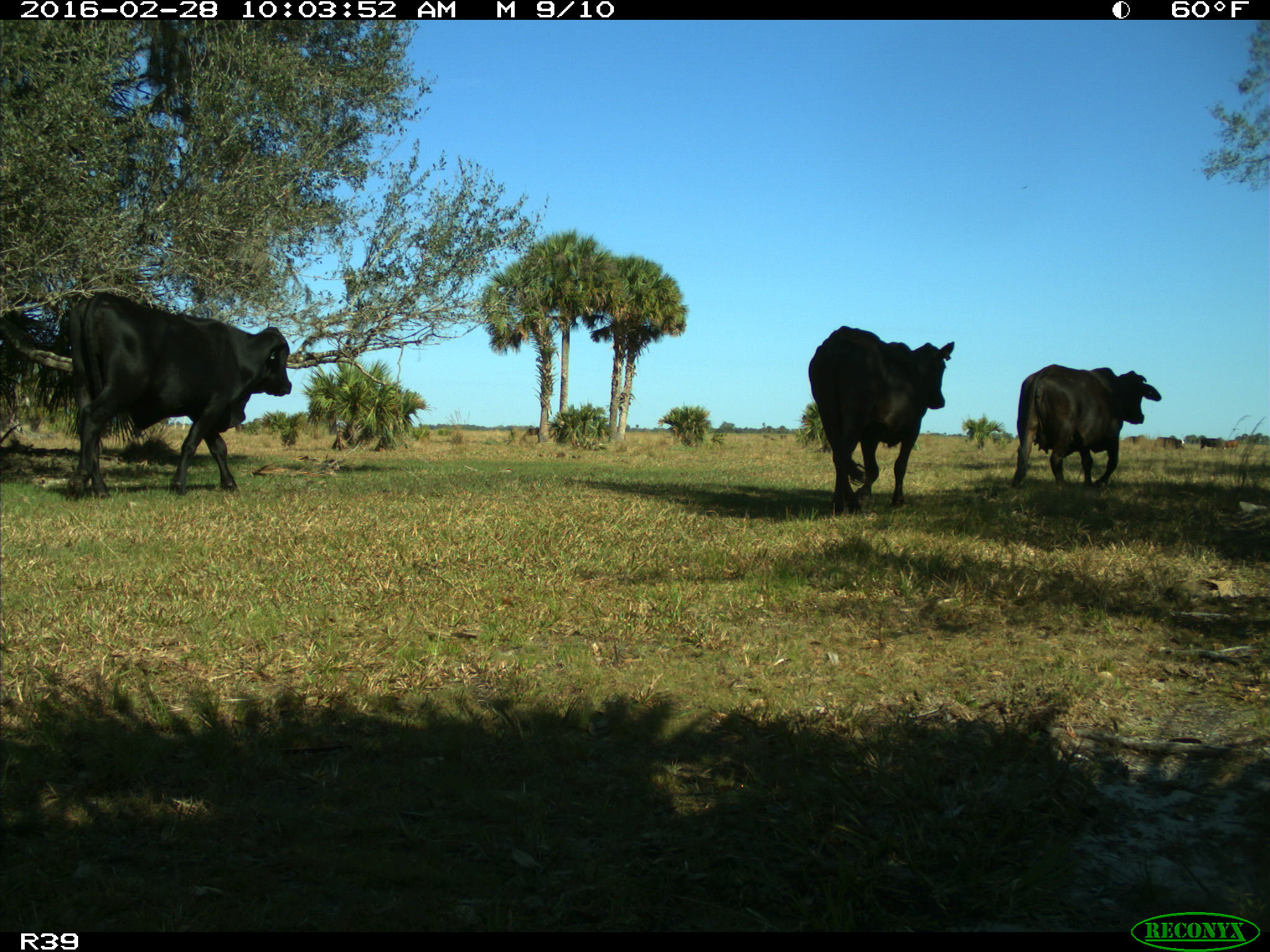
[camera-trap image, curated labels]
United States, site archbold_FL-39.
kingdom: Animalia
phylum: Chordata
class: Mammalia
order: Artiodactyla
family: Bovidae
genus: Bos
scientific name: Bos taurus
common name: domestic cow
Bos taurus (domestic cow).